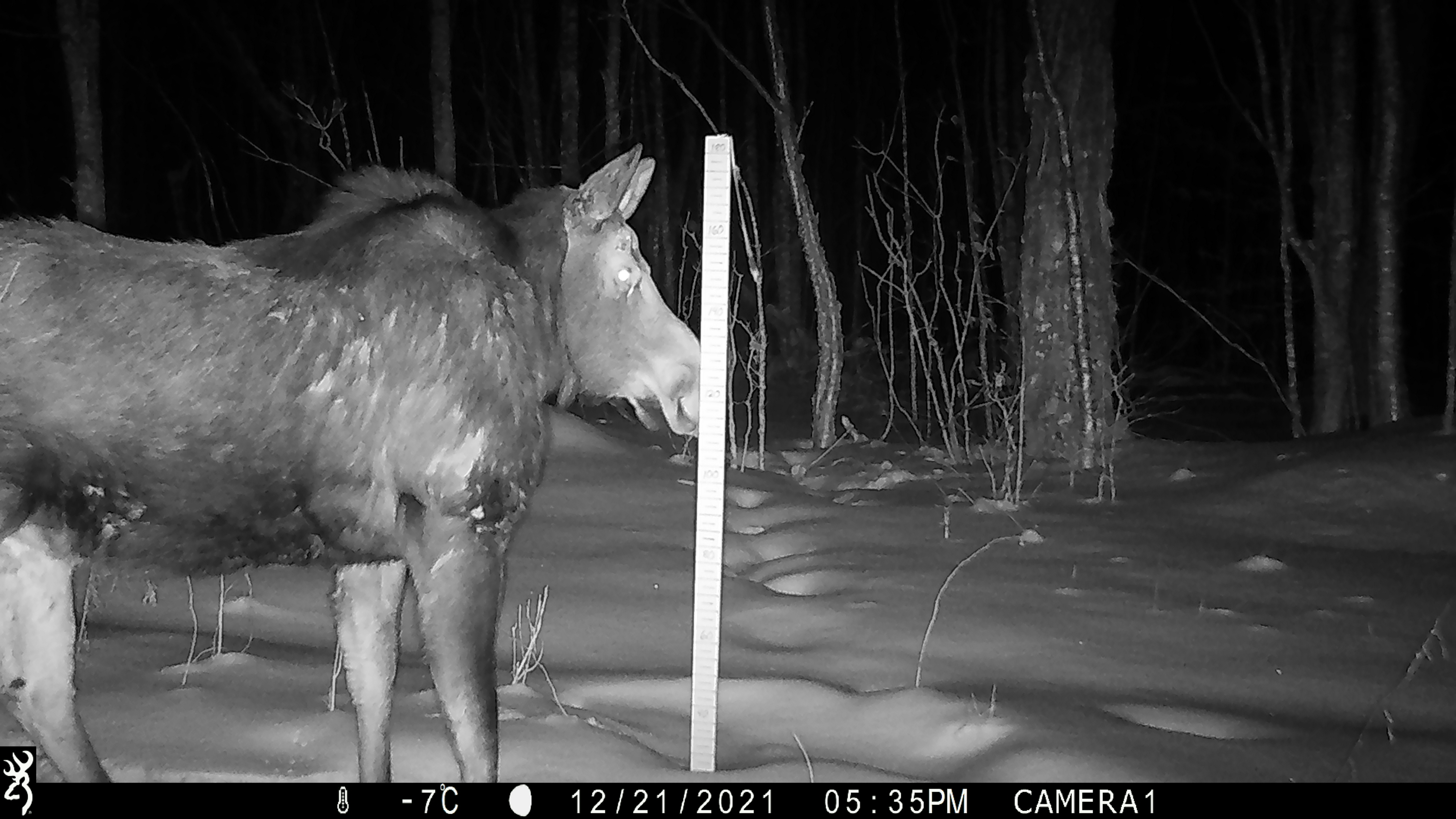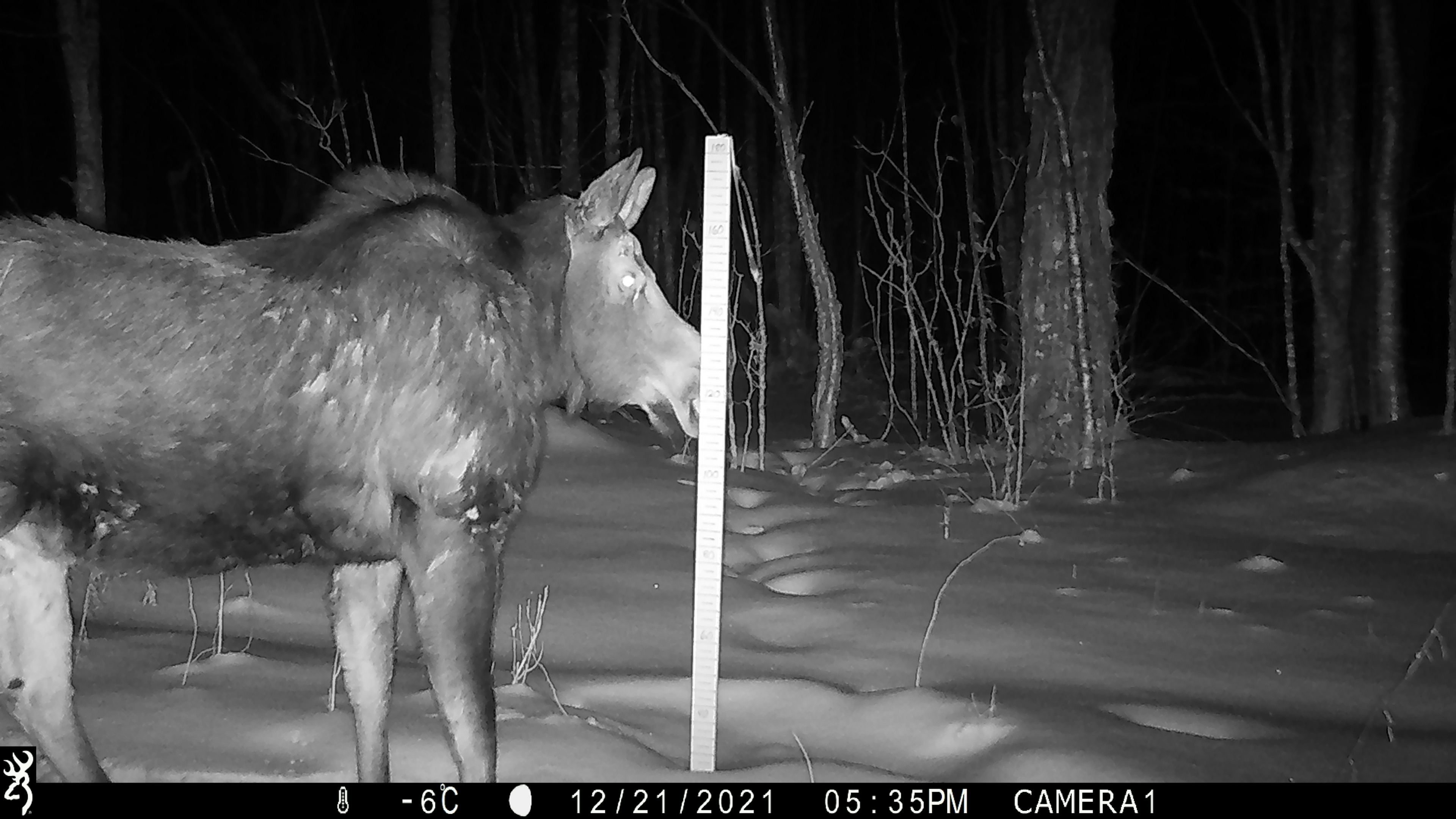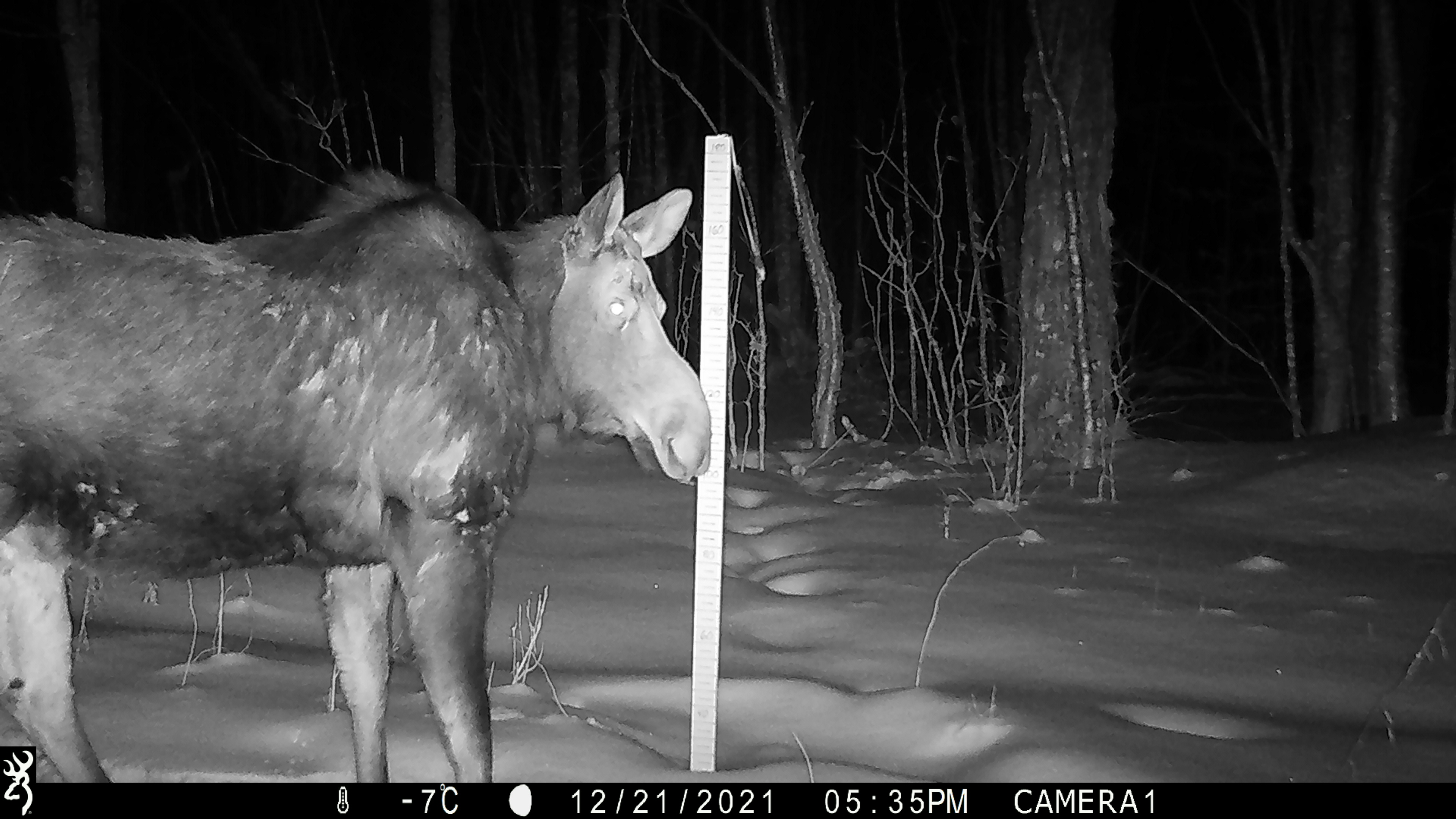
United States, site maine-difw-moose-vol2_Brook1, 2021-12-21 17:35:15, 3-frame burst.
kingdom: Animalia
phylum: Chordata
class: Mammalia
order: Artiodactyla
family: Cervidae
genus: Alces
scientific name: Alces alces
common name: moose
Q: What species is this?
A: Moose (Alces alces).